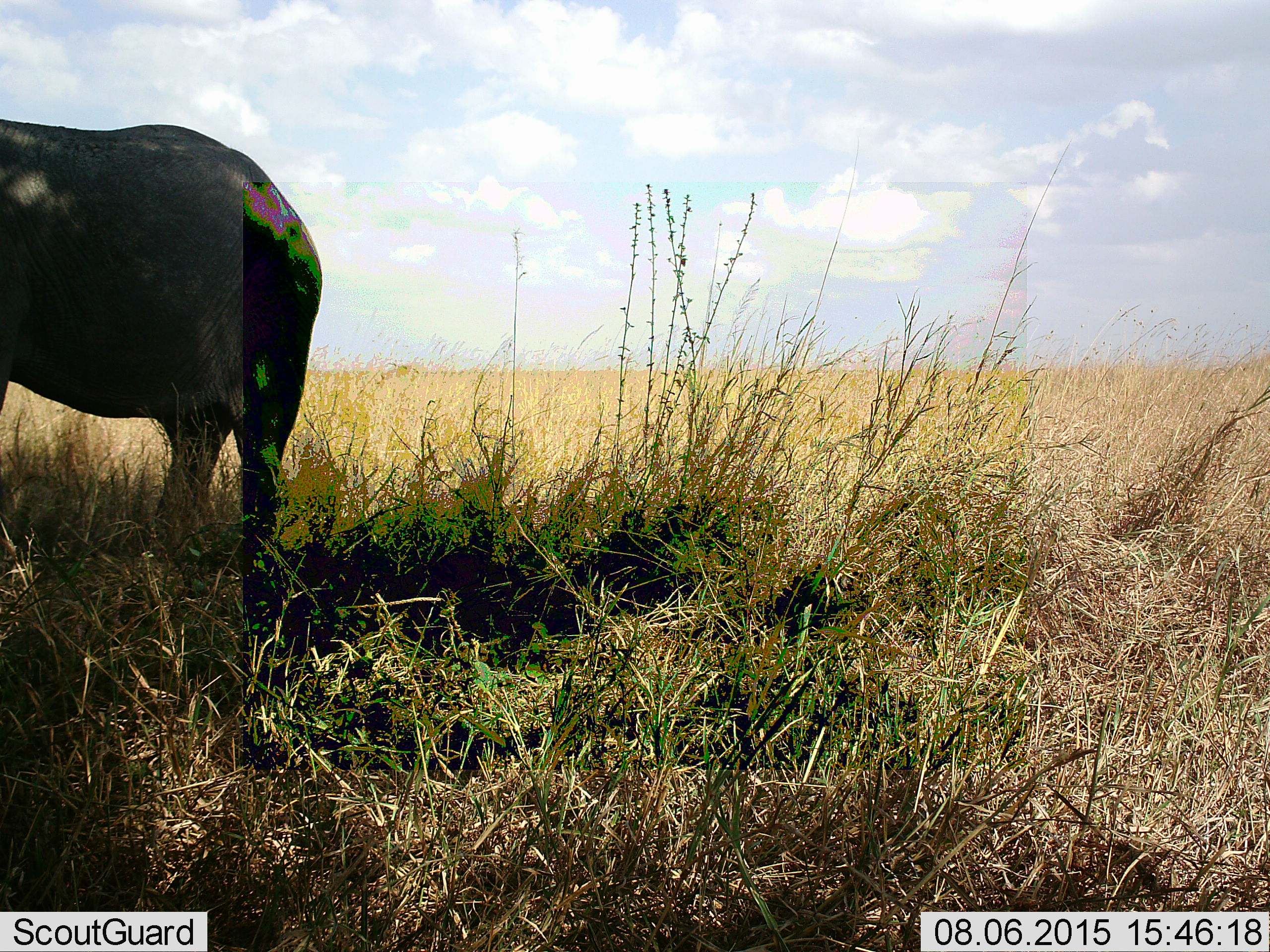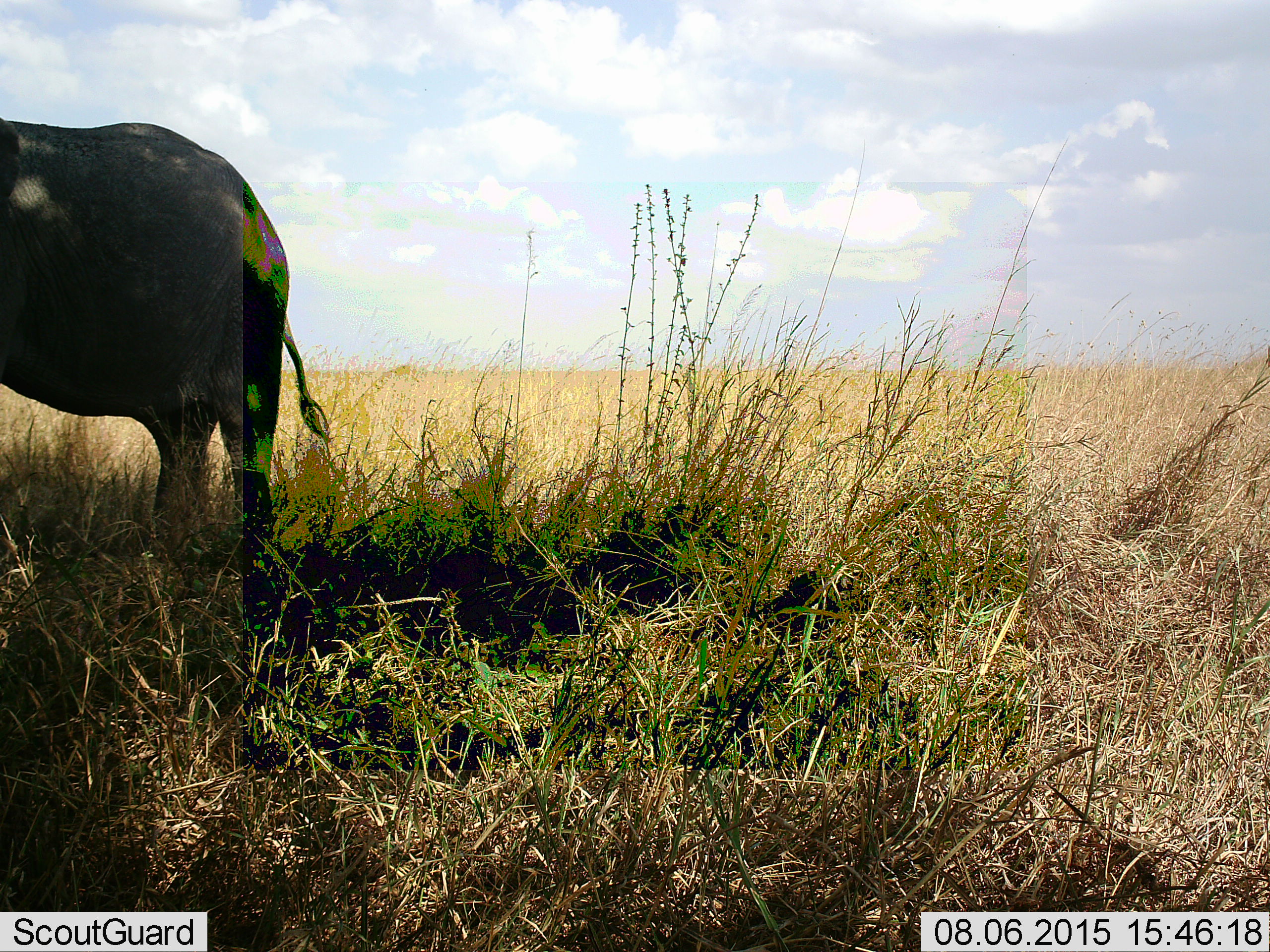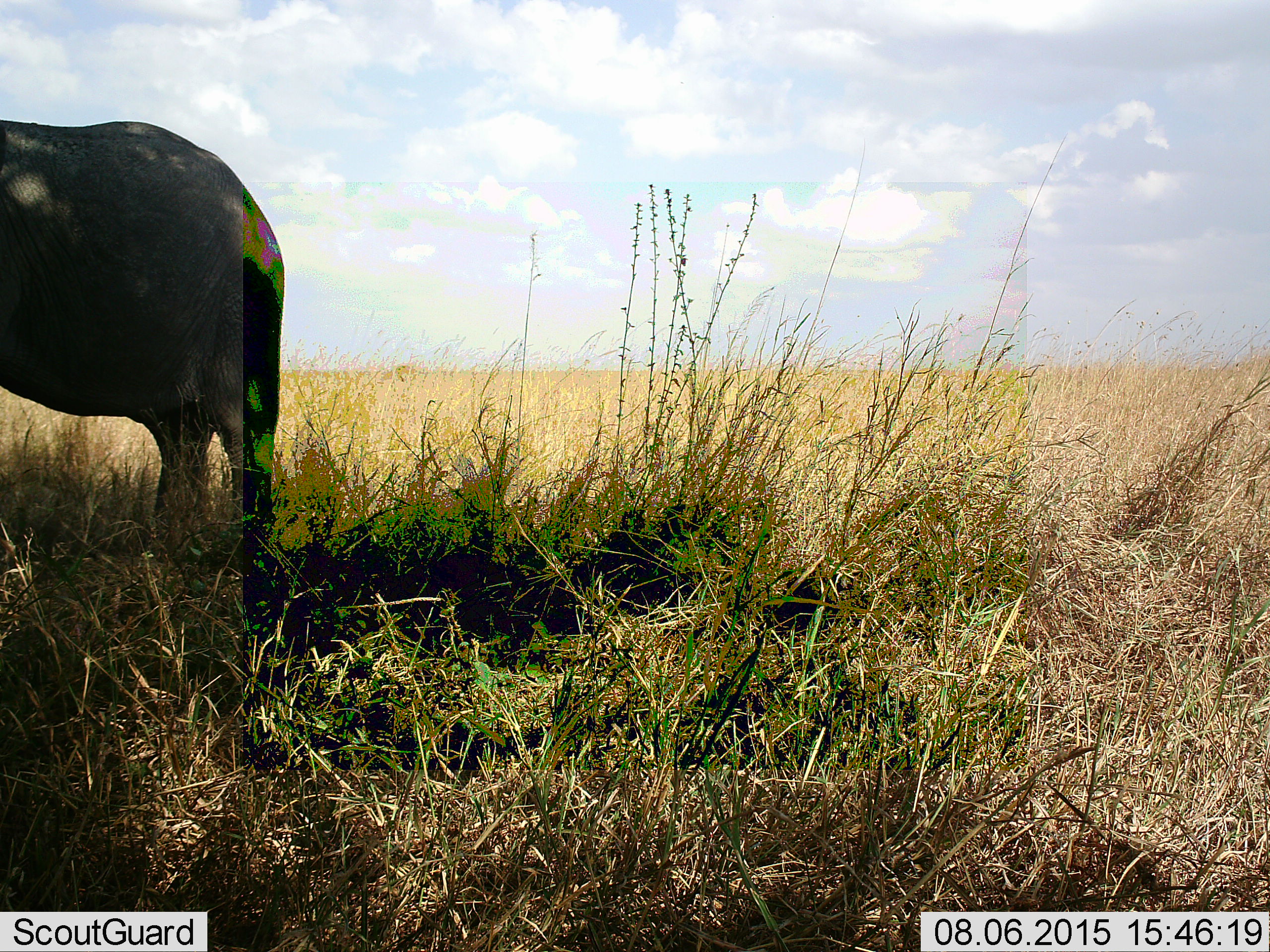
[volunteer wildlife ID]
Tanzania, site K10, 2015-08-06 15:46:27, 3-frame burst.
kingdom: Animalia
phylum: Chordata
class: Mammalia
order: Proboscidea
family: Elephantidae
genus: Loxodonta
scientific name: Loxodonta africana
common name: african bush elephant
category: elephant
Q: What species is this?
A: Elephant (african bush elephant) (Loxodonta africana).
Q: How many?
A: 1.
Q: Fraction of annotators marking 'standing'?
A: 100%.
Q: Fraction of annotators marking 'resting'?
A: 0%.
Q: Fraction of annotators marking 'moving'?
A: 14%.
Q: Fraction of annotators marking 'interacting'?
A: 0%.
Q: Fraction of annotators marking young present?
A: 0%.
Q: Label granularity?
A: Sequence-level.